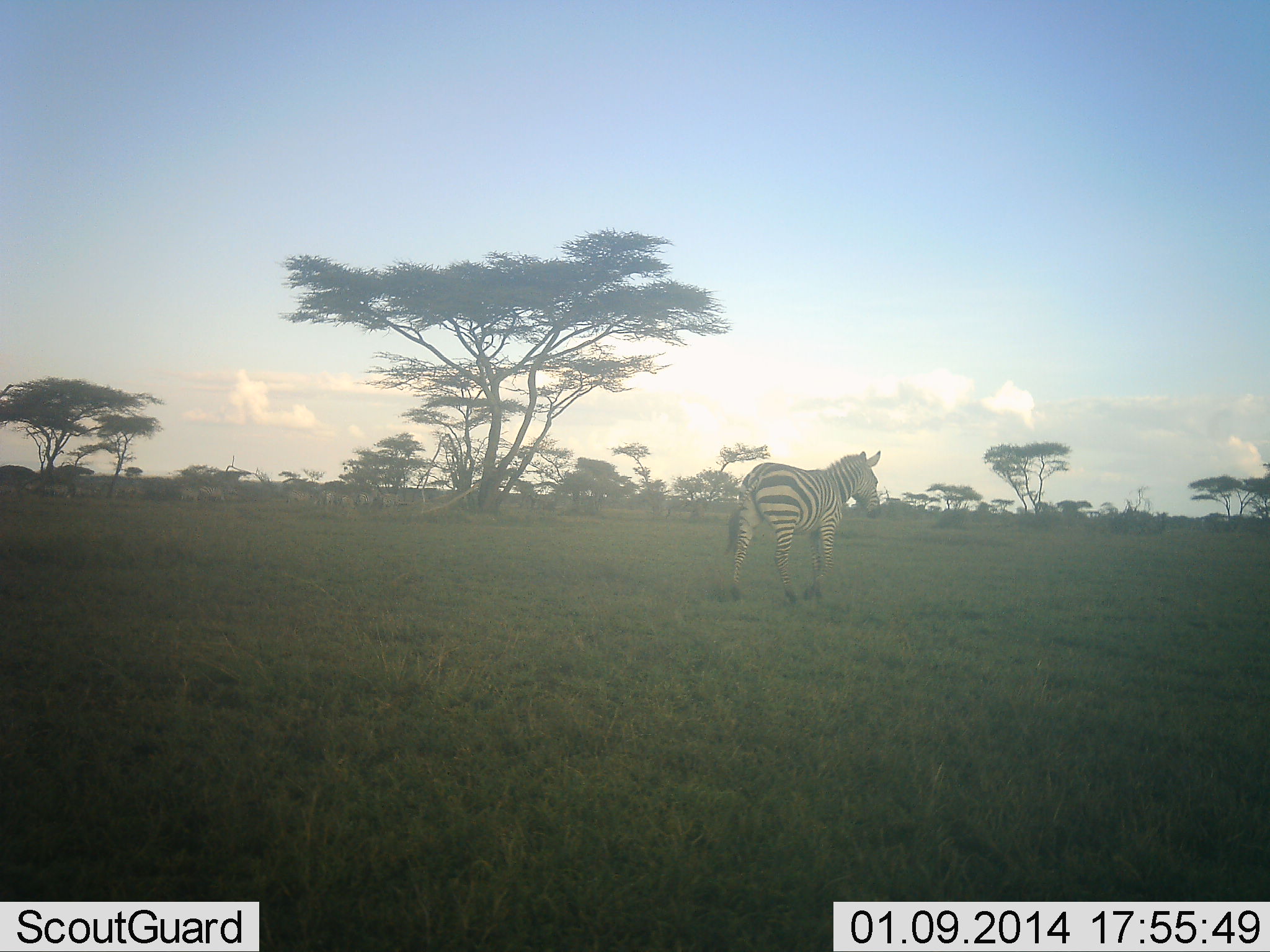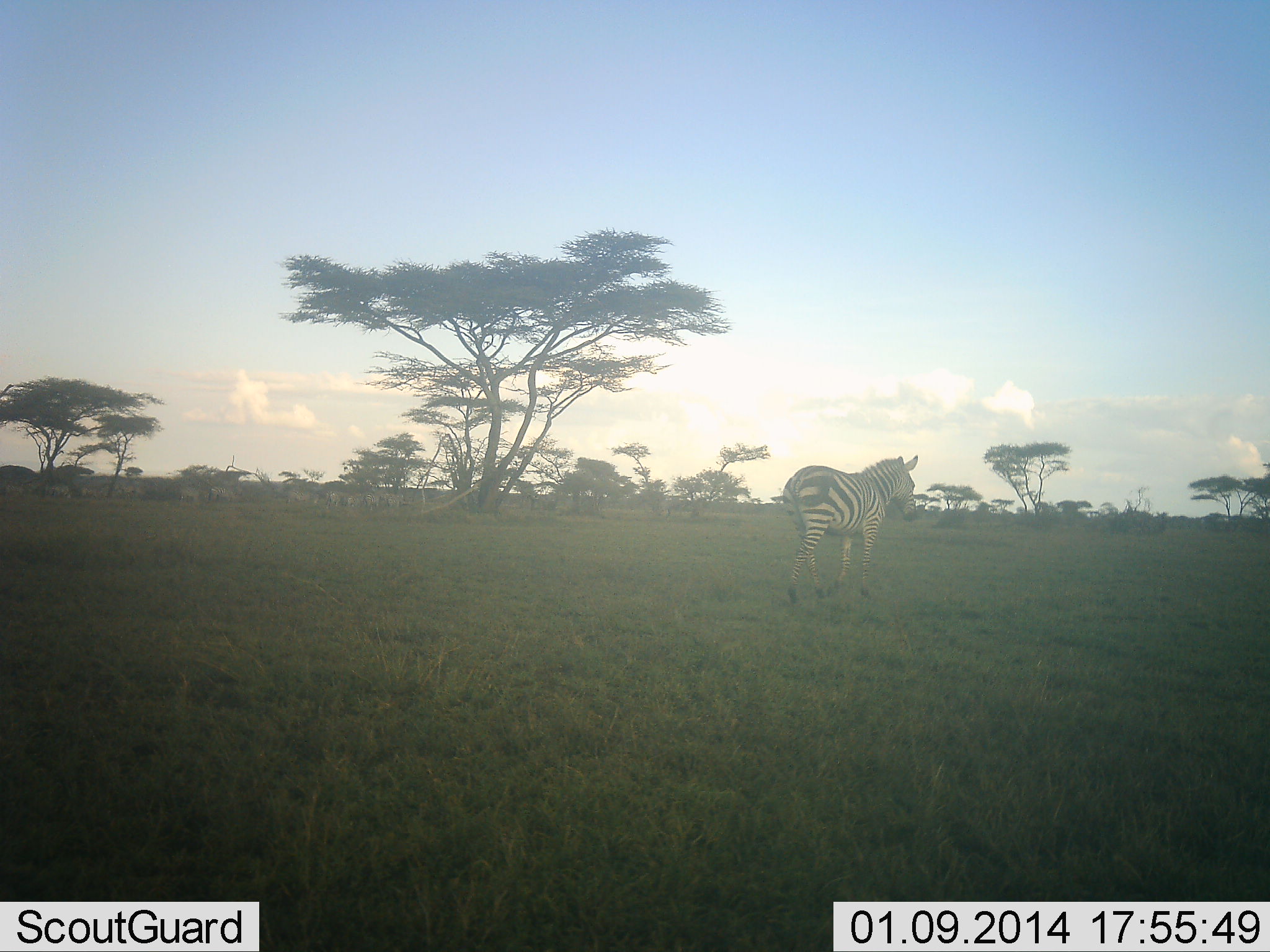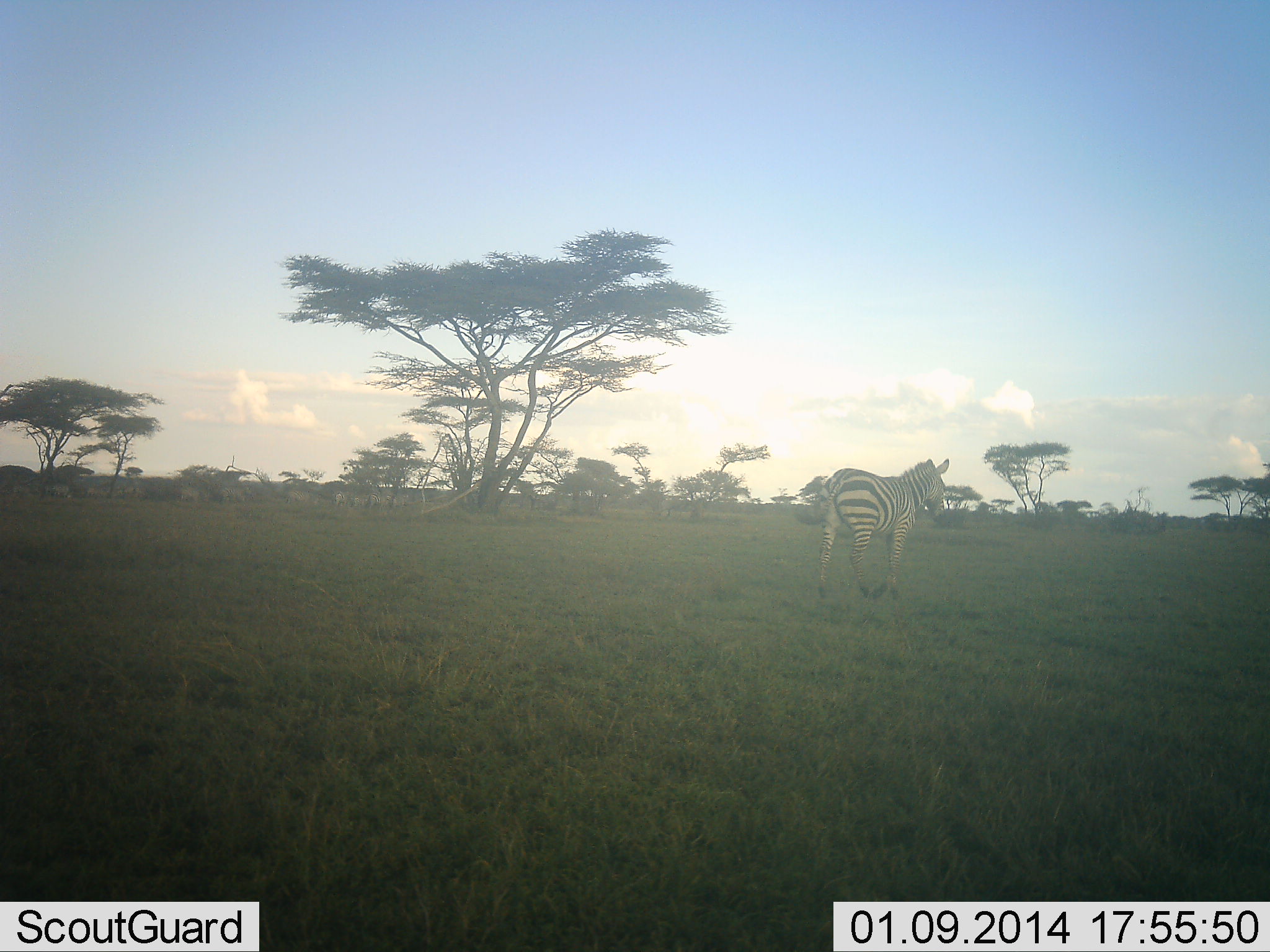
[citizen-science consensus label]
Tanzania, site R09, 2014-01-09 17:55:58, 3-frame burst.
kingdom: Animalia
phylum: Chordata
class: Mammalia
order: Perissodactyla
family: Equidae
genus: Equus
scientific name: Equus quagga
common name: plains zebra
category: zebra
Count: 1.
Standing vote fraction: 9%.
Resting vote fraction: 0%.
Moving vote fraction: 100%.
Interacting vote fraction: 0%.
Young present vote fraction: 0%.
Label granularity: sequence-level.